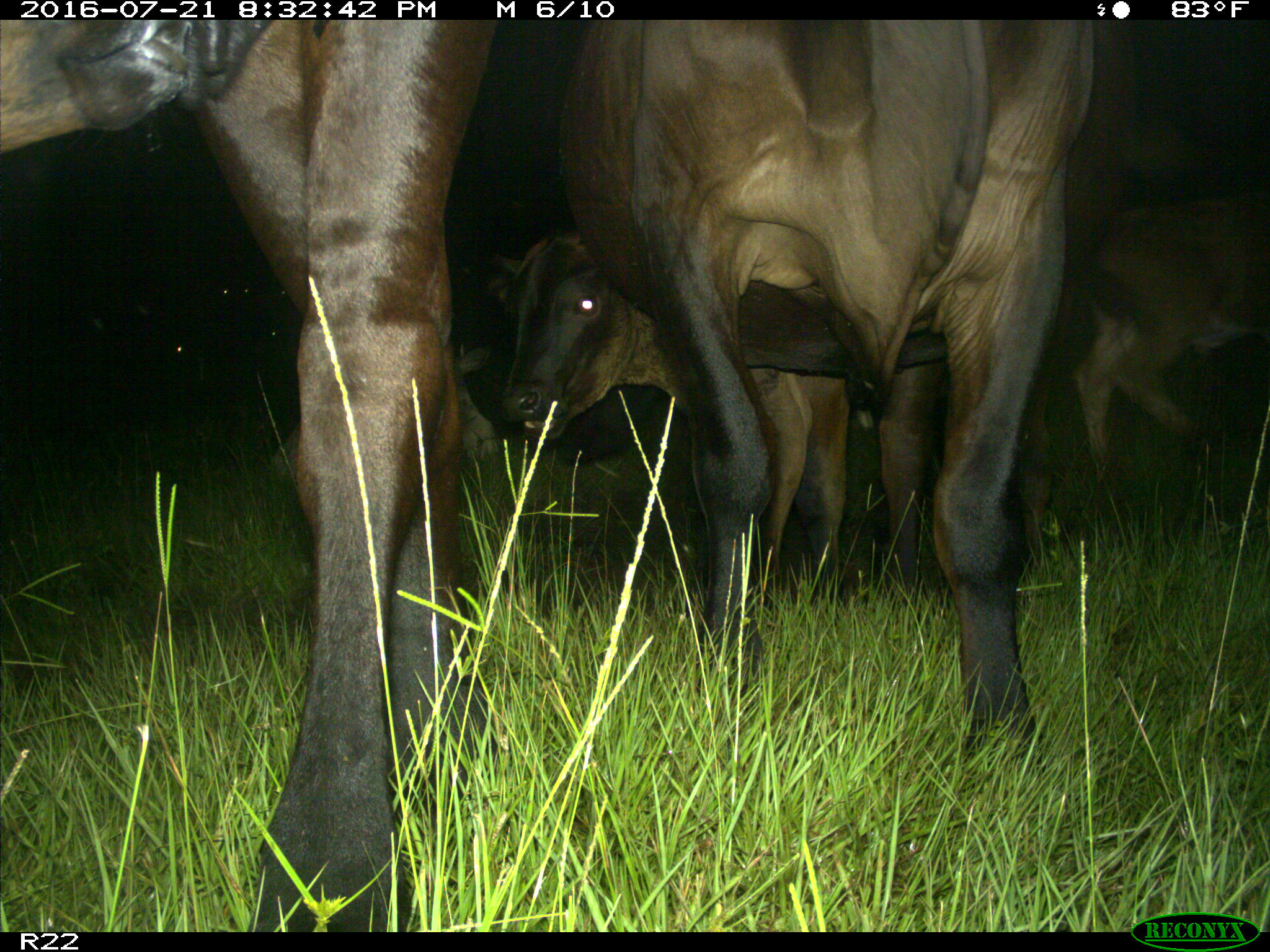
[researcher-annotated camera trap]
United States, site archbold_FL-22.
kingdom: Animalia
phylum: Chordata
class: Mammalia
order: Artiodactyla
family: Bovidae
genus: Bos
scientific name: Bos taurus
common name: domestic cow